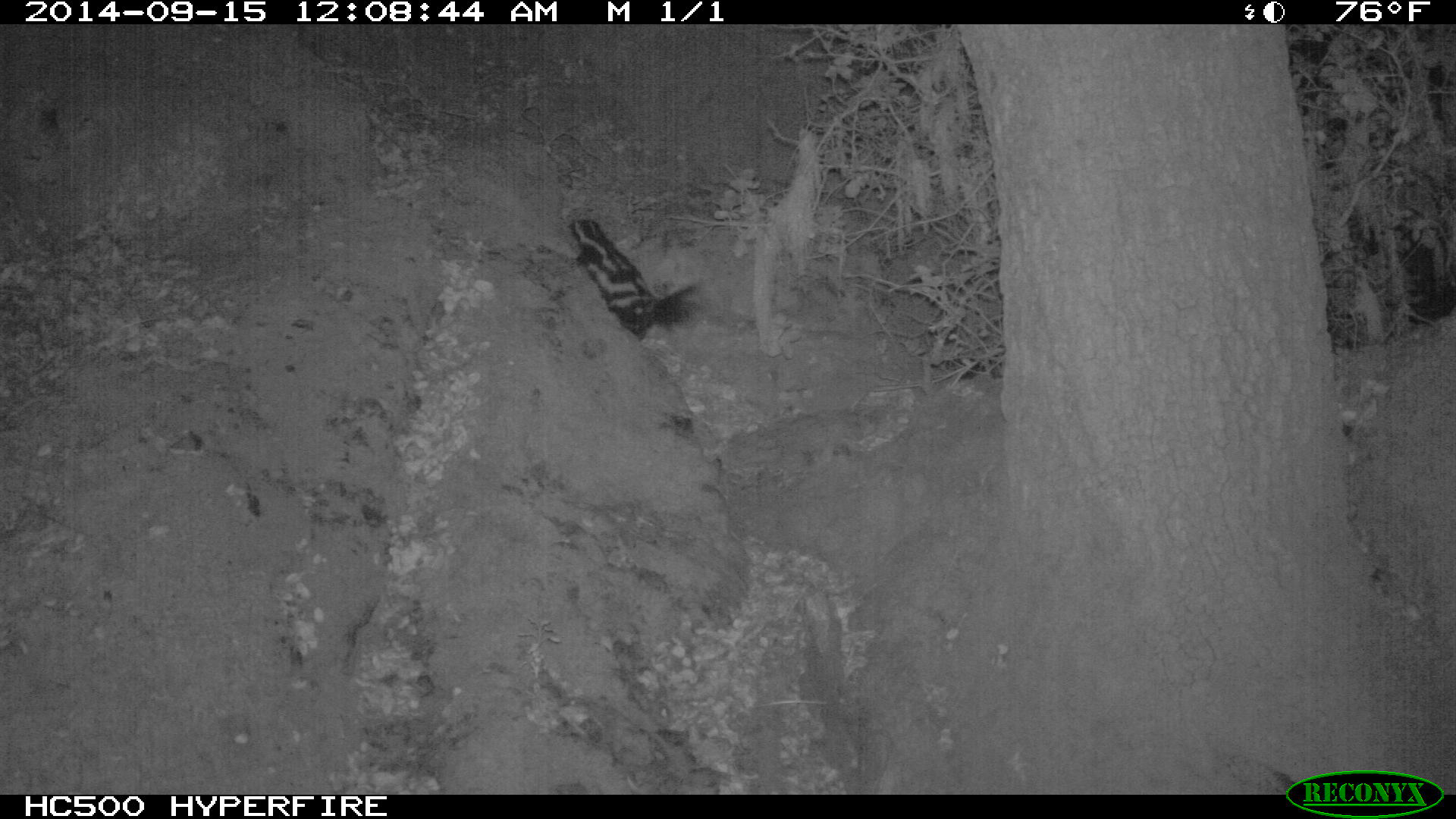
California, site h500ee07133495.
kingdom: Animalia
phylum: Chordata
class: Mammalia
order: Carnivora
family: Mephitidae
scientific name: Mephitidae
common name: skunk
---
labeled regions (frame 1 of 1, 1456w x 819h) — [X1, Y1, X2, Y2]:
skunk: [568, 218, 702, 341]